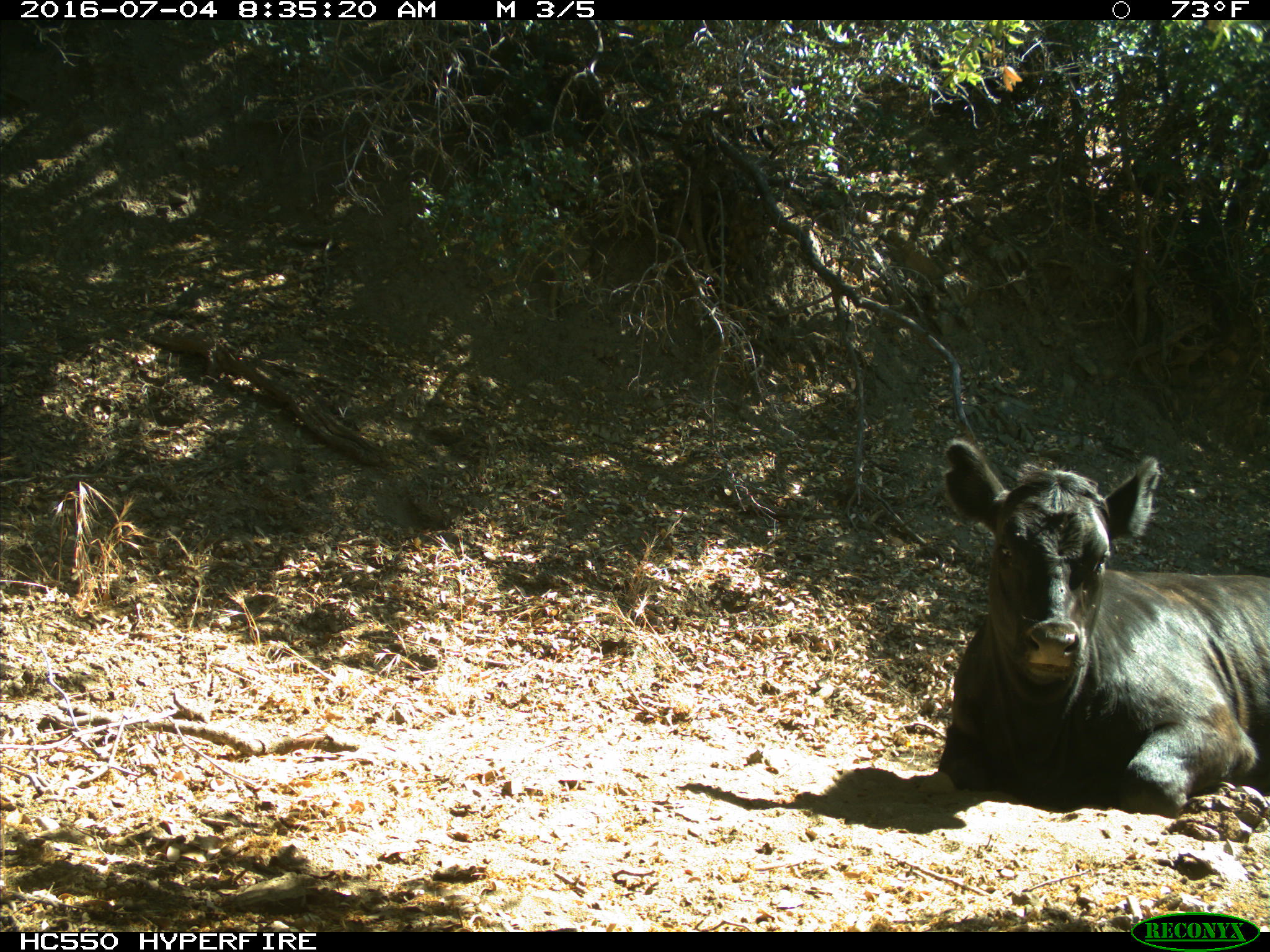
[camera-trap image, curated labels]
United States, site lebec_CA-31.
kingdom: Animalia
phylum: Chordata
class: Mammalia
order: Artiodactyla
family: Bovidae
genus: Bos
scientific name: Bos taurus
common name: domestic cow